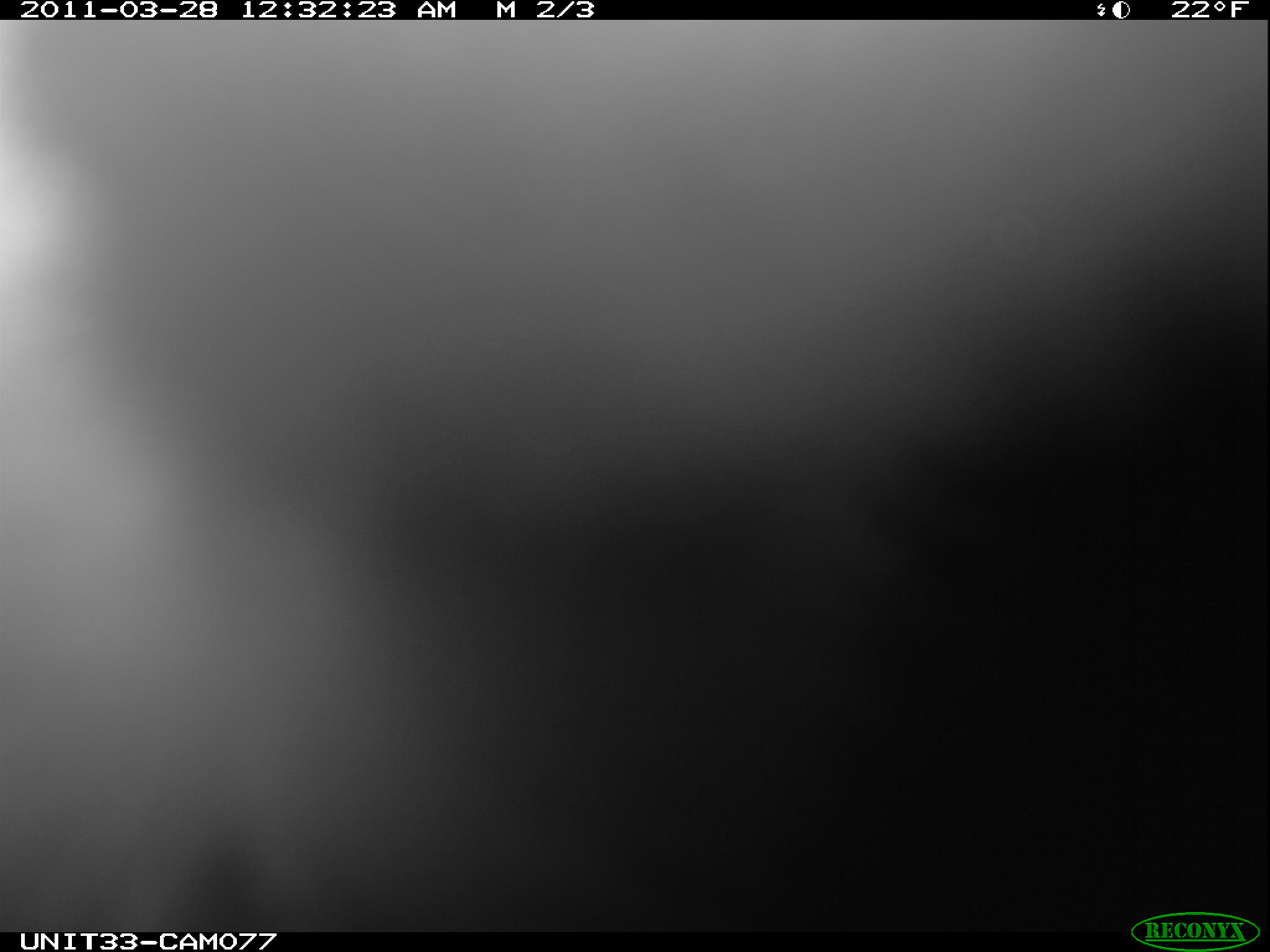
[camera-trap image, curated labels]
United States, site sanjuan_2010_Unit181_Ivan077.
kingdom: Animalia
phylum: Chordata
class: Mammalia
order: Lagomorpha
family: Leporidae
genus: Lepus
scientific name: Lepus americanus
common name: snowshoe hare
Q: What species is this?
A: Lepus americanus (snowshoe hare).